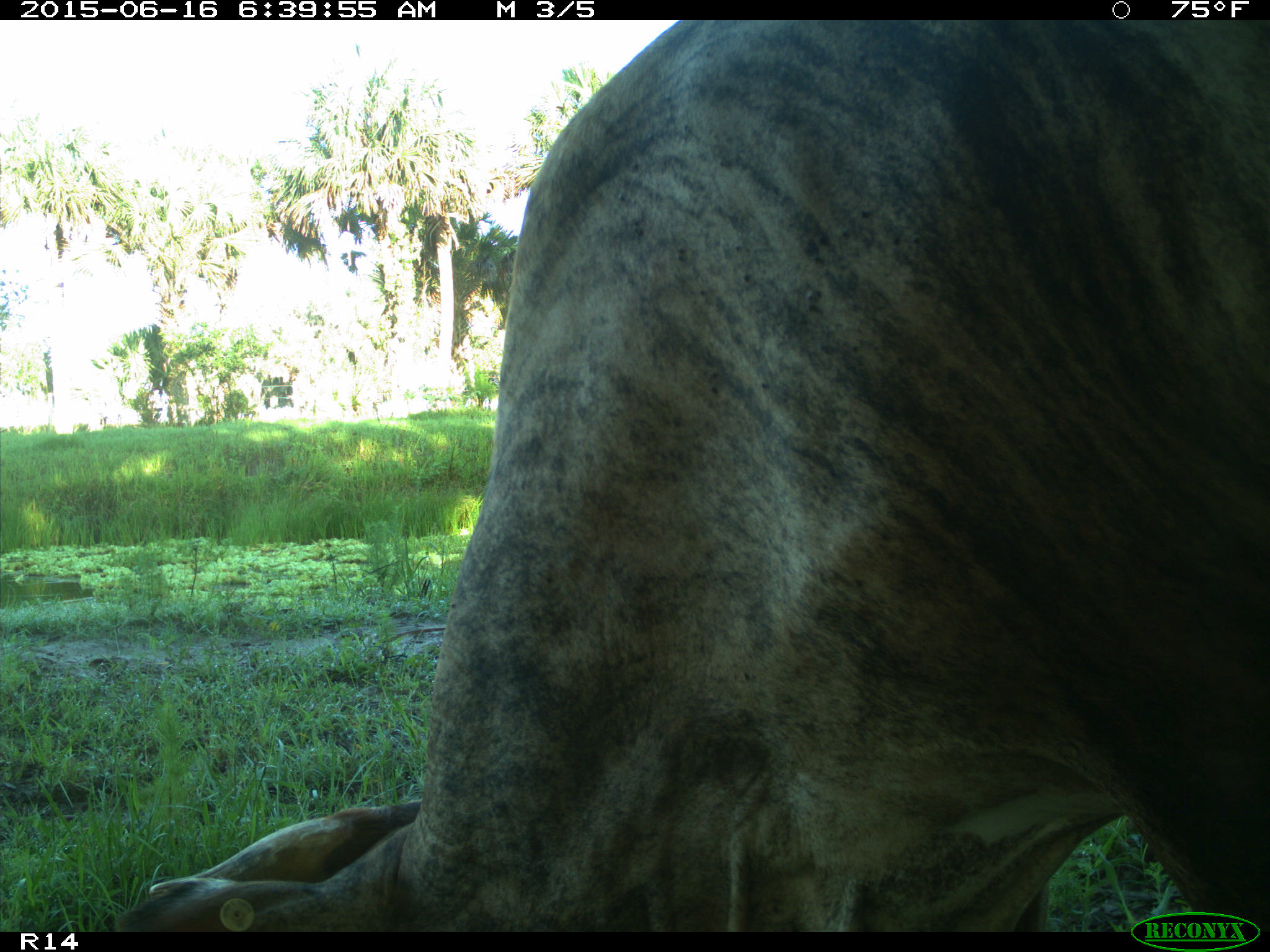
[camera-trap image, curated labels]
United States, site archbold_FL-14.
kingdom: Animalia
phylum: Chordata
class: Mammalia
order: Artiodactyla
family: Bovidae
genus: Bos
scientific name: Bos taurus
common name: domestic cow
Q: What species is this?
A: Bos taurus (domestic cow).